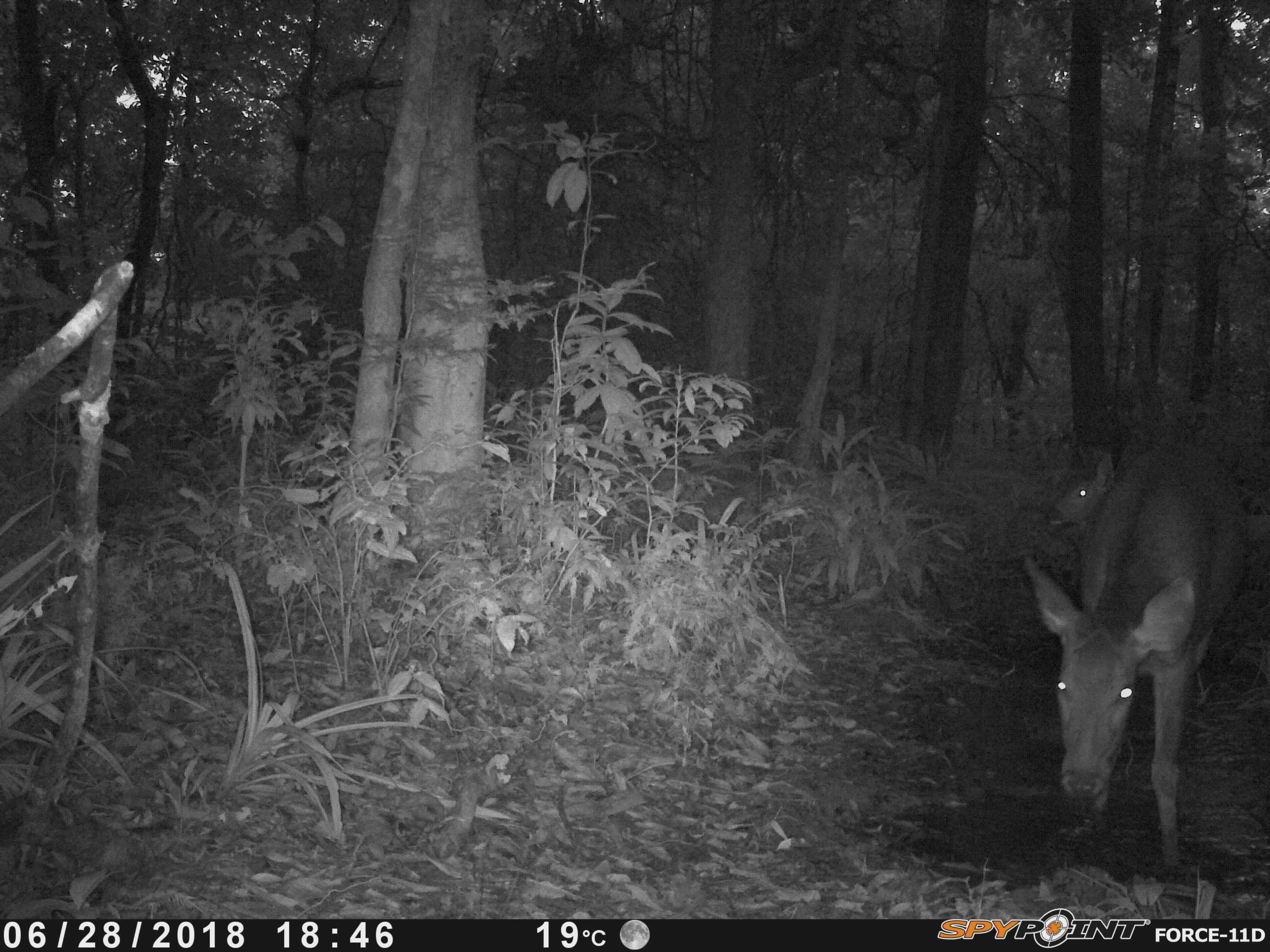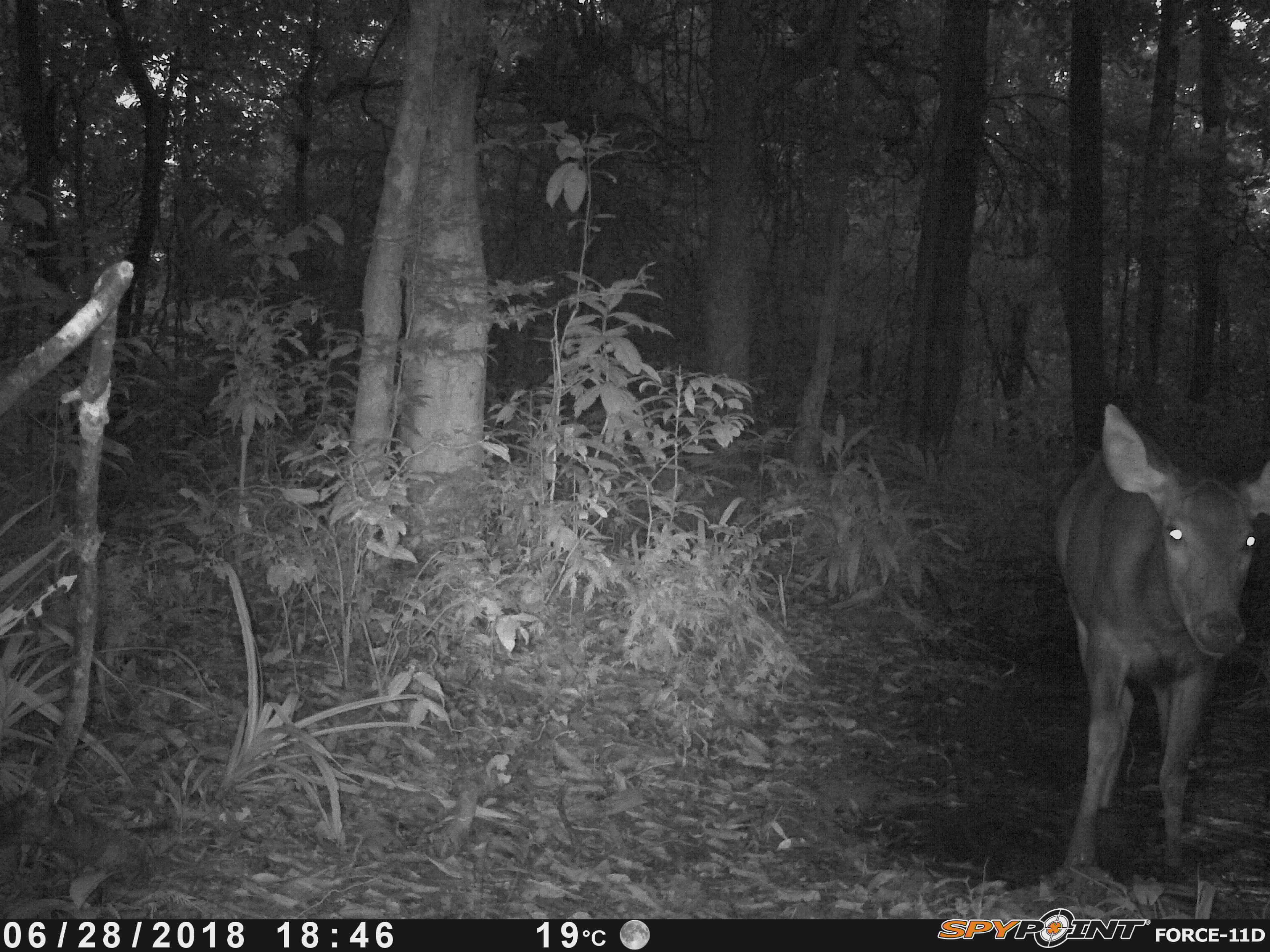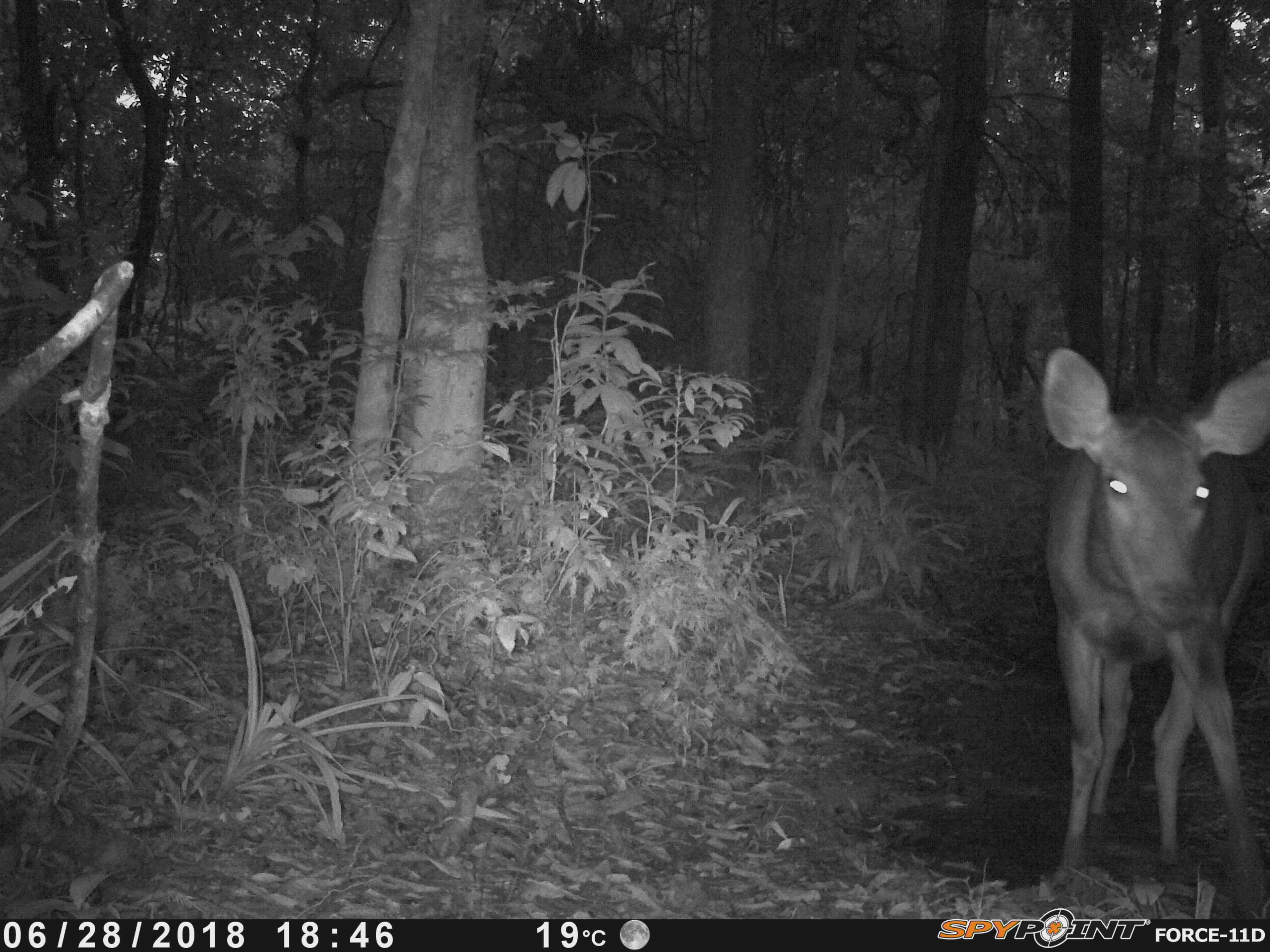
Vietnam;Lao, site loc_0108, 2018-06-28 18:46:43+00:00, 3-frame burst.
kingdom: Animalia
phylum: Chordata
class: Mammalia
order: Artiodactyla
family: Cervidae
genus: Rusa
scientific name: Rusa unicolor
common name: sambar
Sambar (Rusa unicolor). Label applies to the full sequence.